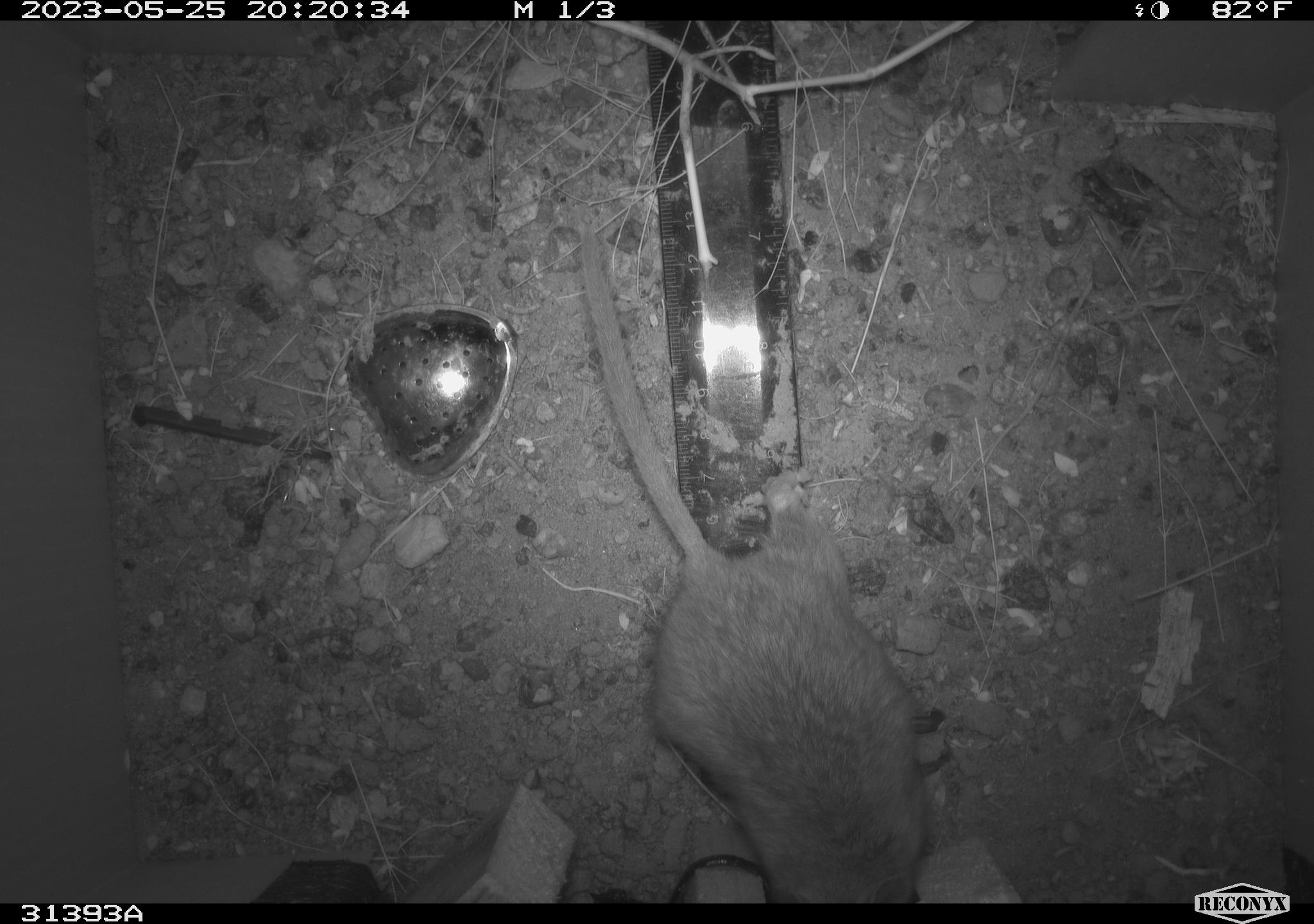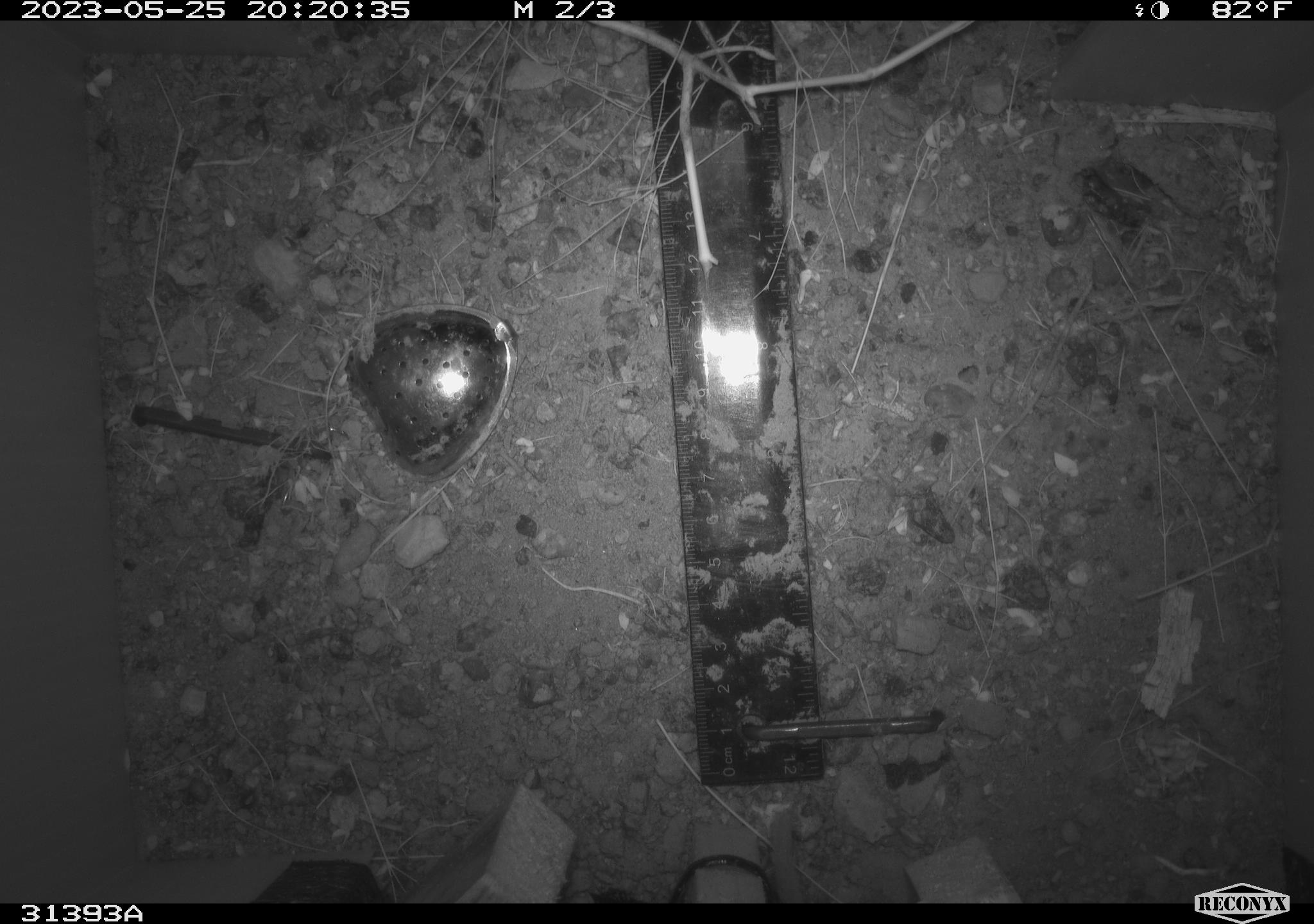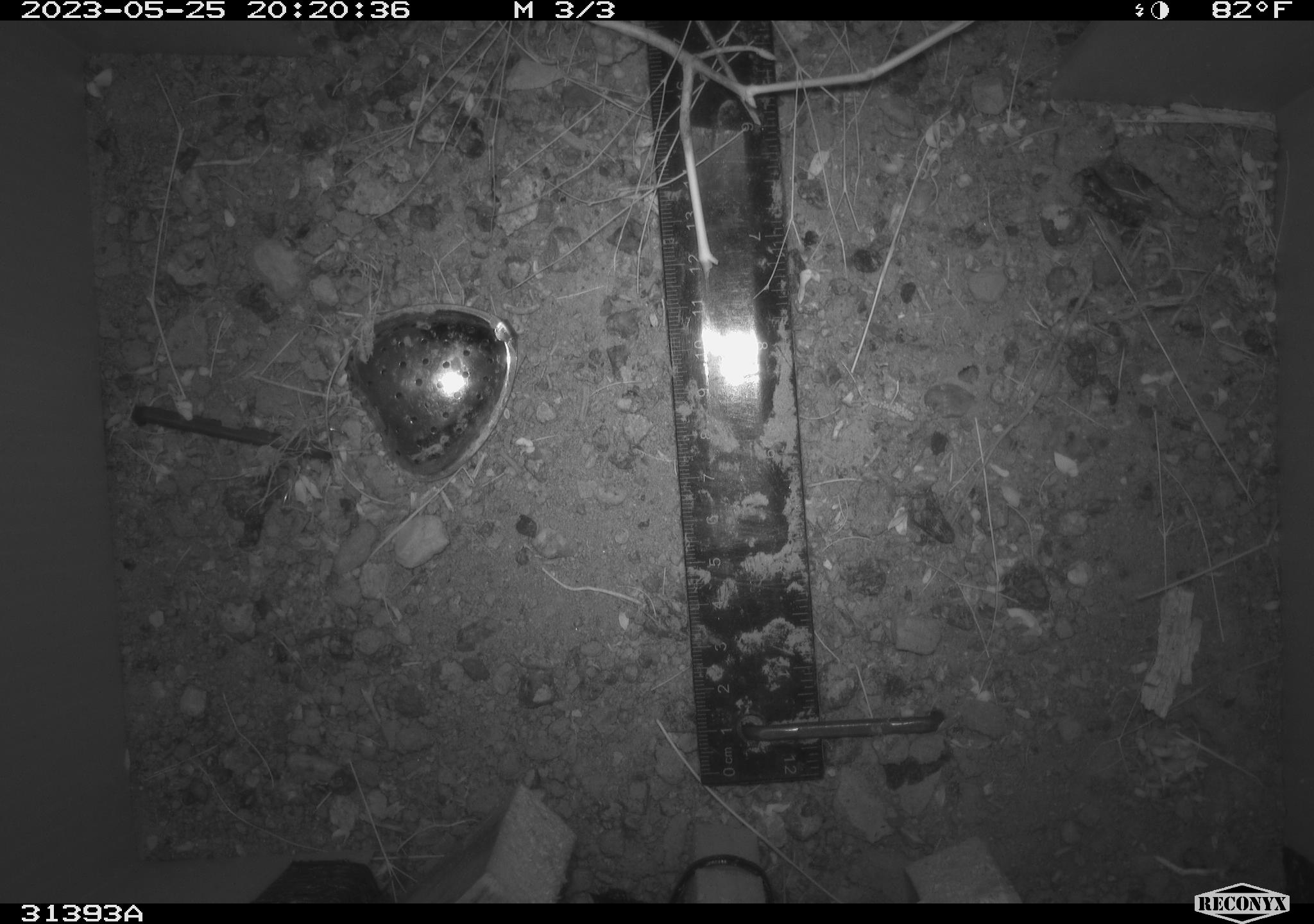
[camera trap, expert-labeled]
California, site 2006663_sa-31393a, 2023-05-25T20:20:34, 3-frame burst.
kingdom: Animalia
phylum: Chordata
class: Mammalia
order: Rodentia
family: Cricetidae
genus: Neotoma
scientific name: Neotoma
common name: pack rat or woodrat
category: neotoma species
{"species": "neotoma species (pack rat or woodrat) (Neotoma)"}